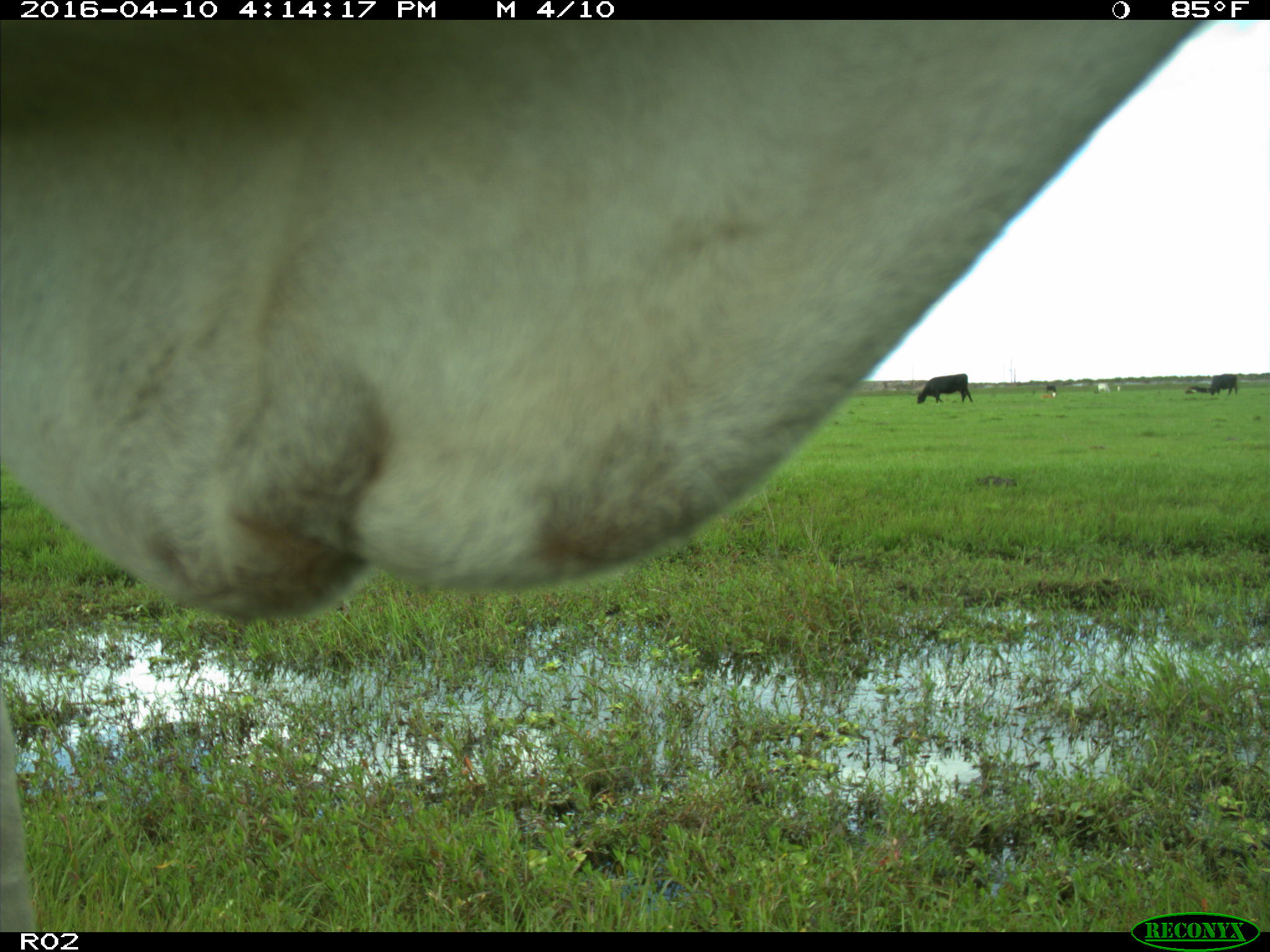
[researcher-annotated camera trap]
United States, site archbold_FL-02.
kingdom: Animalia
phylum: Chordata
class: Mammalia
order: Artiodactyla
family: Bovidae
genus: Bos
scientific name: Bos taurus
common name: domestic cow